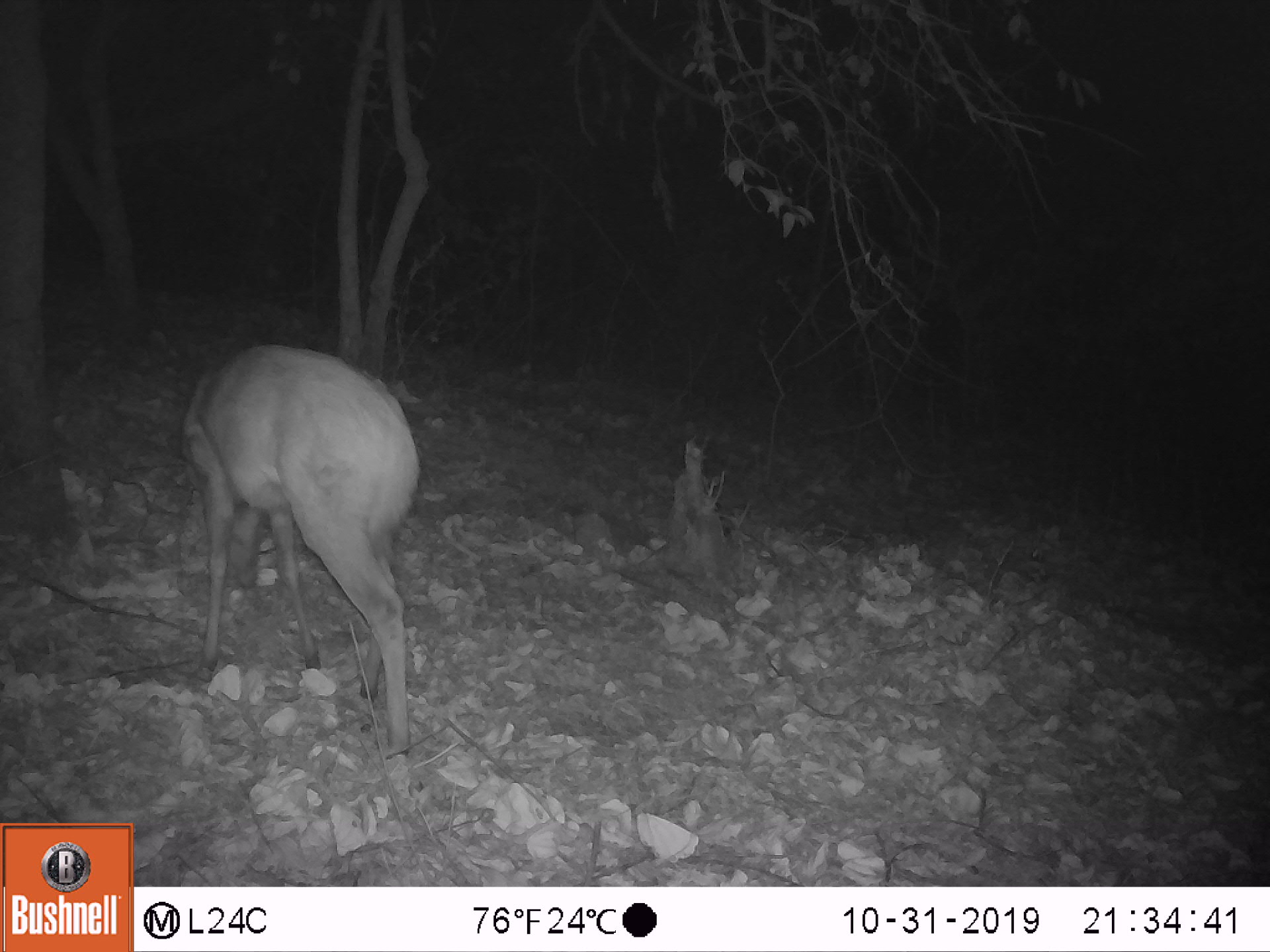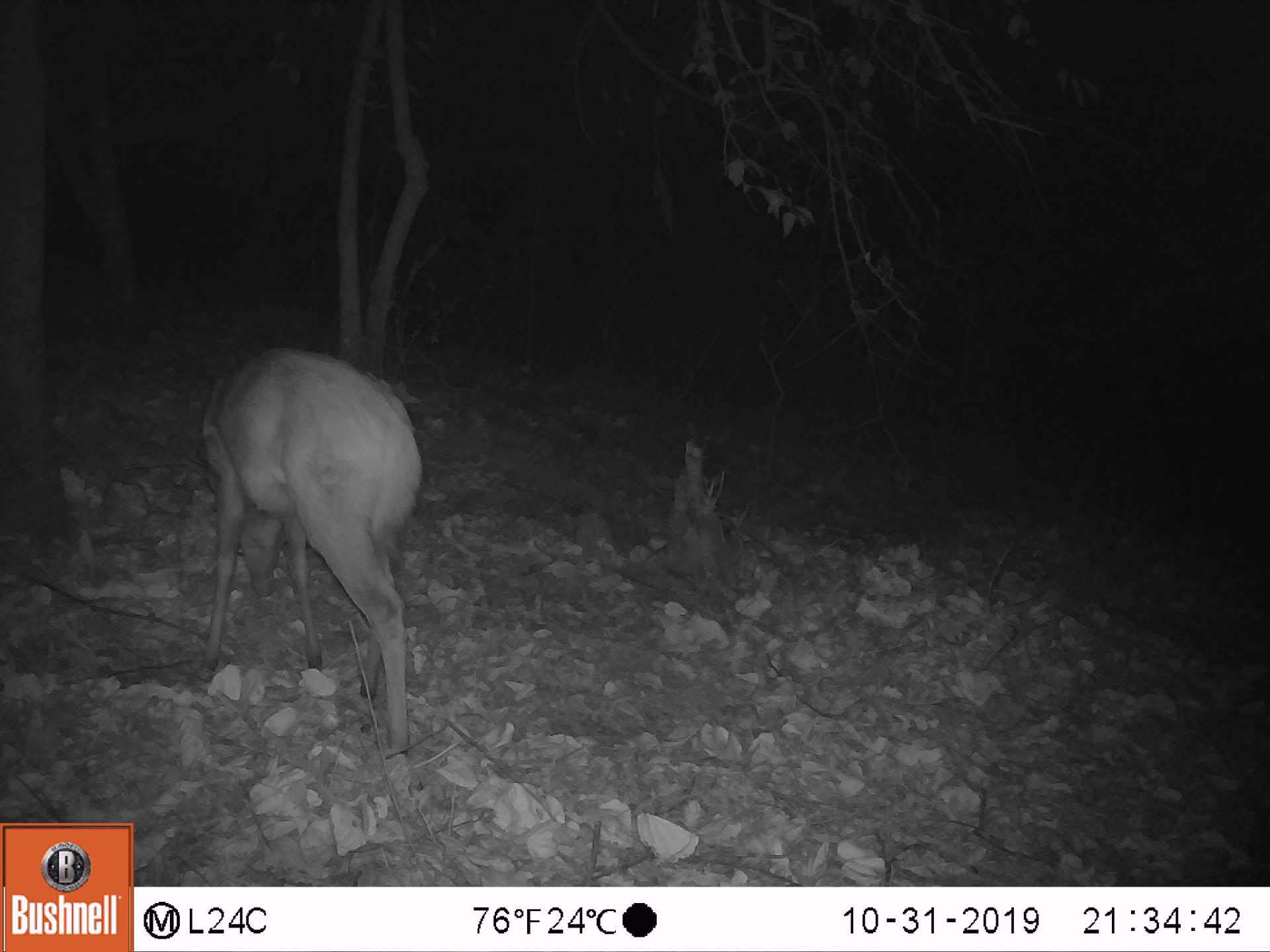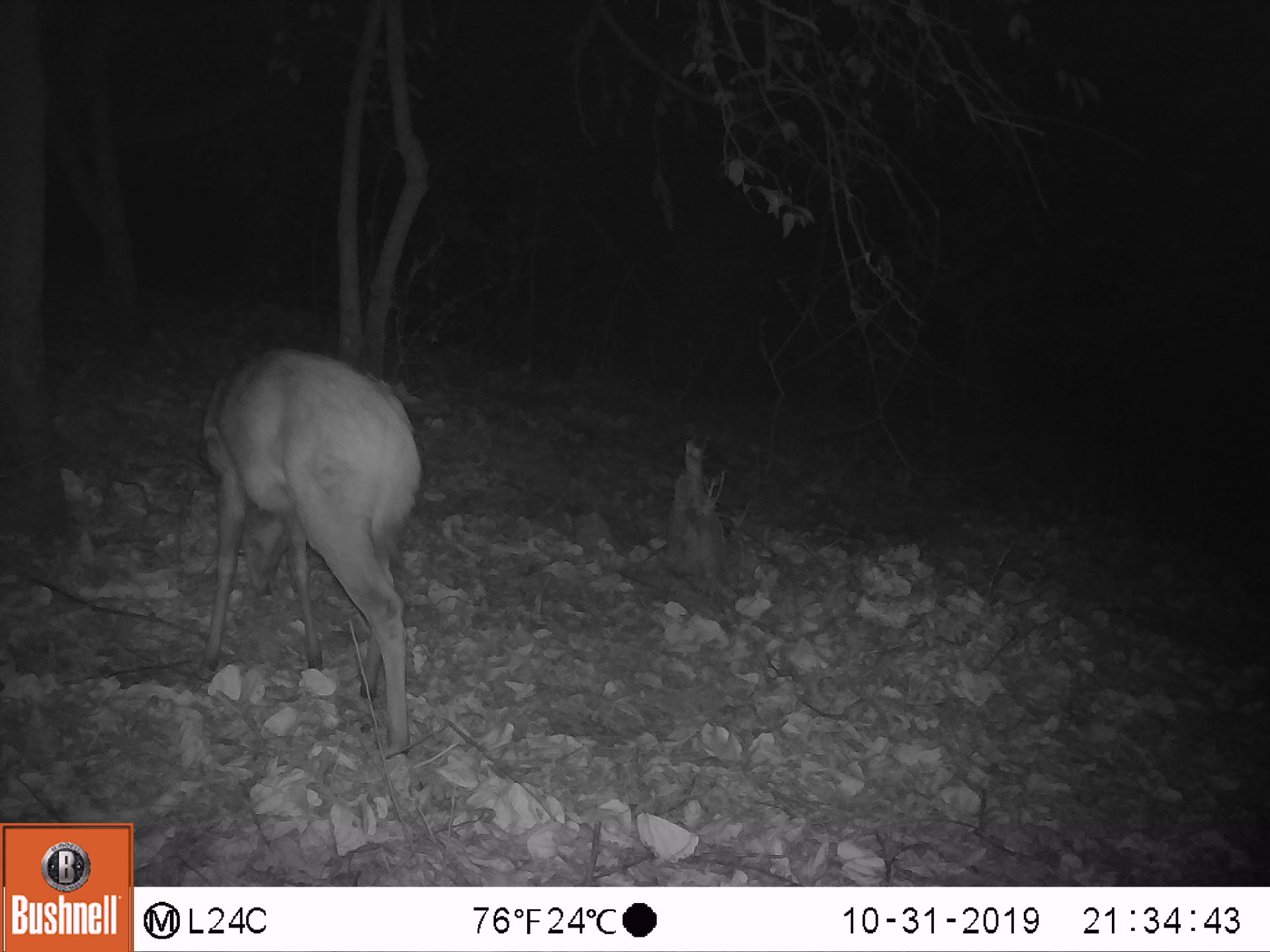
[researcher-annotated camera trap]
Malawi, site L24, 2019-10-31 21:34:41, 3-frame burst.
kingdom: Animalia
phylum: Chordata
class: Mammalia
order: Artiodactyla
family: Bovidae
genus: Tragelaphus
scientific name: Tragelaphus sylvaticus sylvaticus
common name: cape bushbuck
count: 1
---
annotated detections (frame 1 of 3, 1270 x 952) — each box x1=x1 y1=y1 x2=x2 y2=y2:
cape bushbuck: x1=174 y1=336 x2=421 y2=777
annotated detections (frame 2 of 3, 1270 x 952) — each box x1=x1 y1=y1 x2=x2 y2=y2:
cape bushbuck: x1=193 y1=336 x2=430 y2=769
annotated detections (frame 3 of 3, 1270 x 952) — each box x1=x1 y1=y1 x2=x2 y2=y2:
cape bushbuck: x1=188 y1=342 x2=427 y2=779